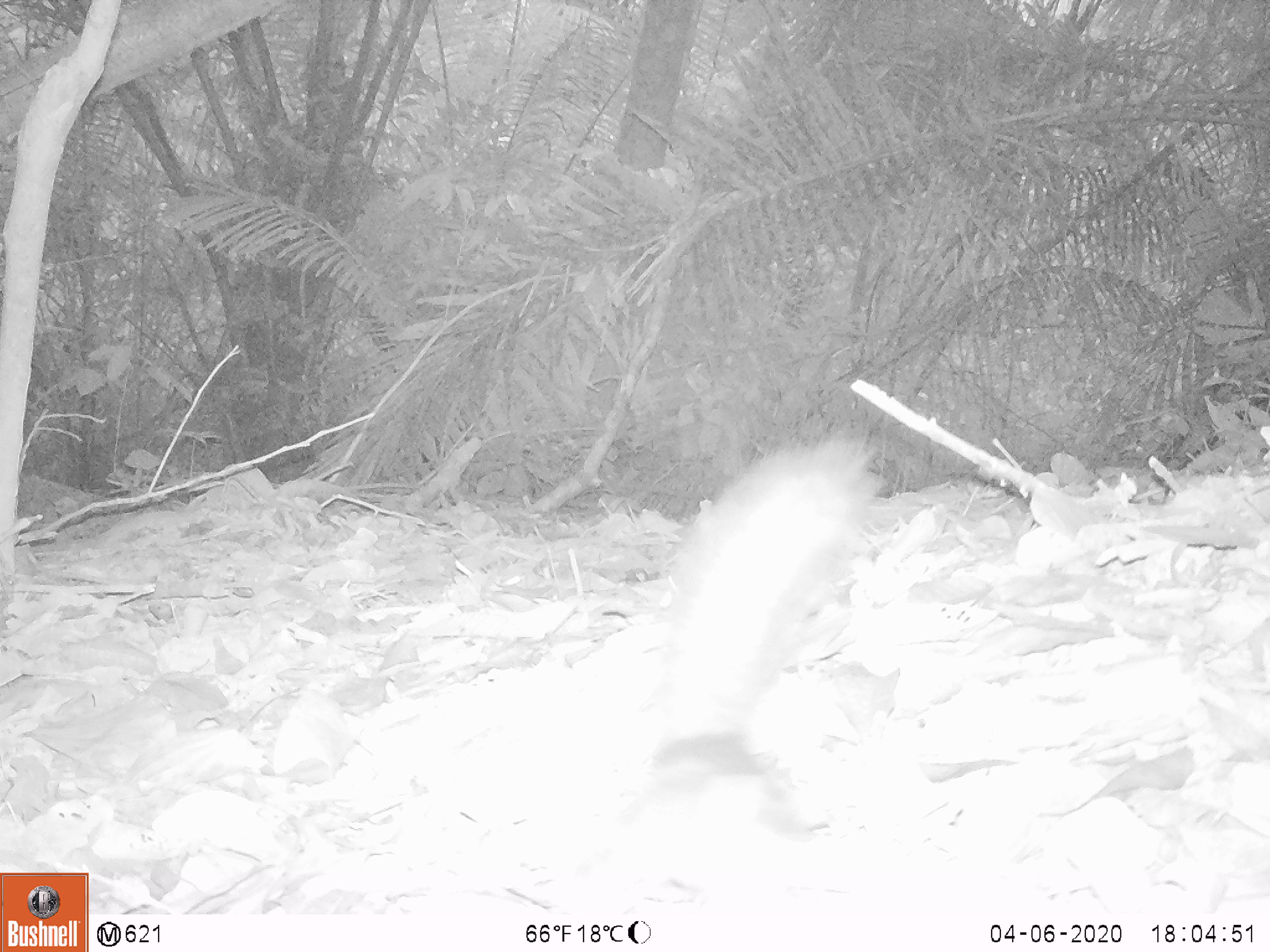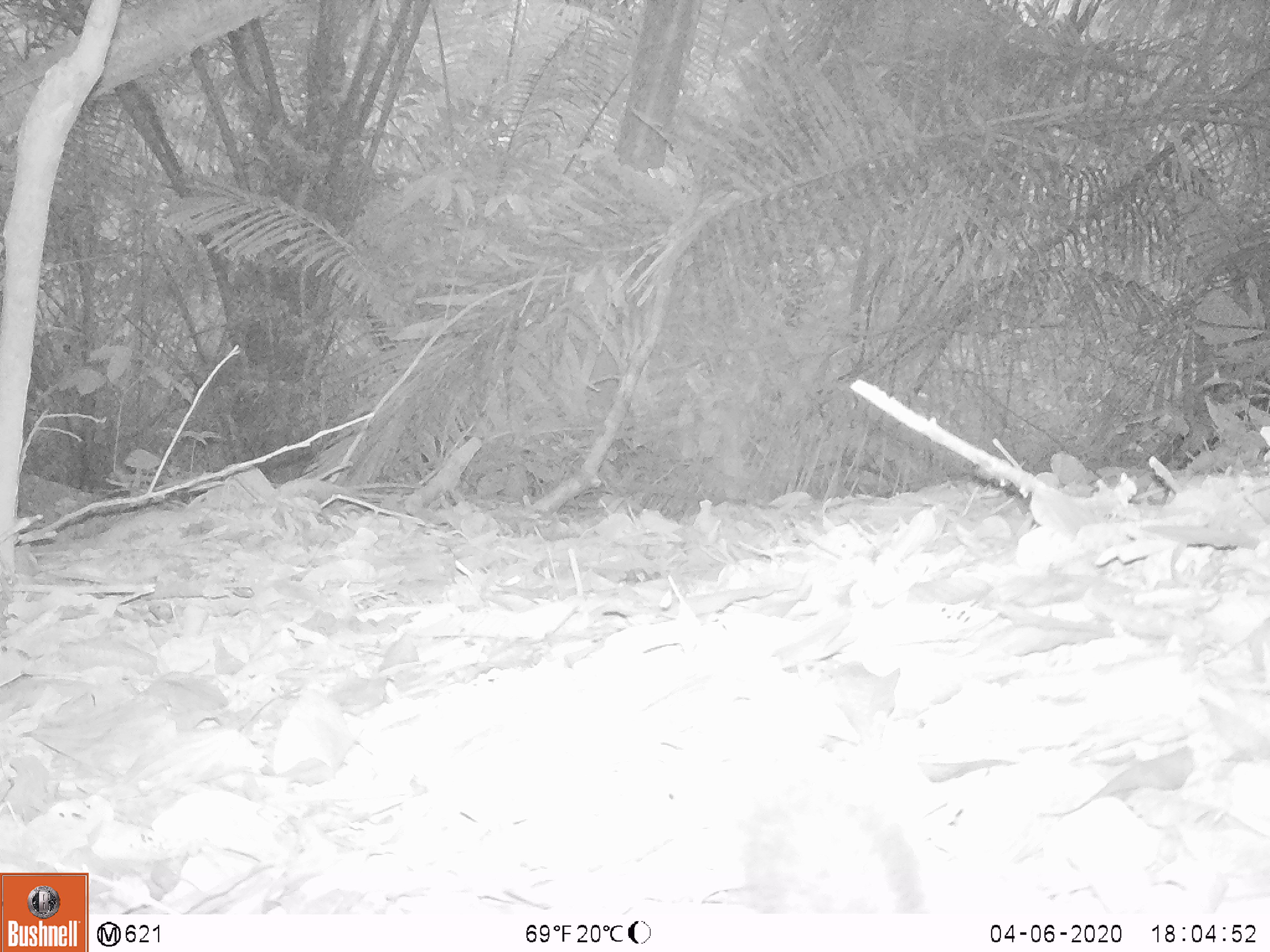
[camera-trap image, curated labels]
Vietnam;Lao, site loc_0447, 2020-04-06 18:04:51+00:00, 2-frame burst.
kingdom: Animalia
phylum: Chordata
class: Mammalia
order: Rodentia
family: Sciuridae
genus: Dremomys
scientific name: Dremomys rufigenis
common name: red-cheeked squirrel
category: red cheeked squirrel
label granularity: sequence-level